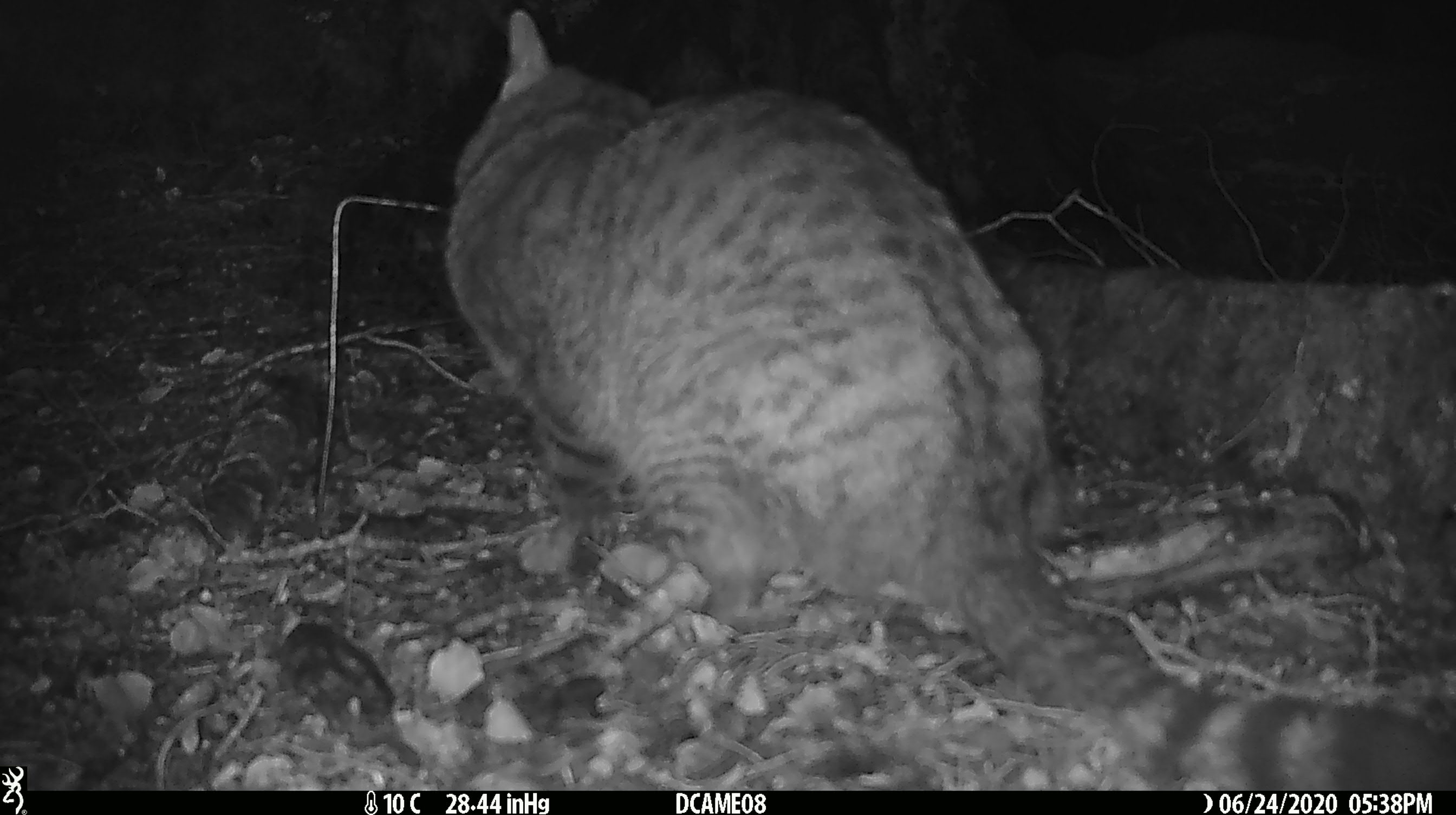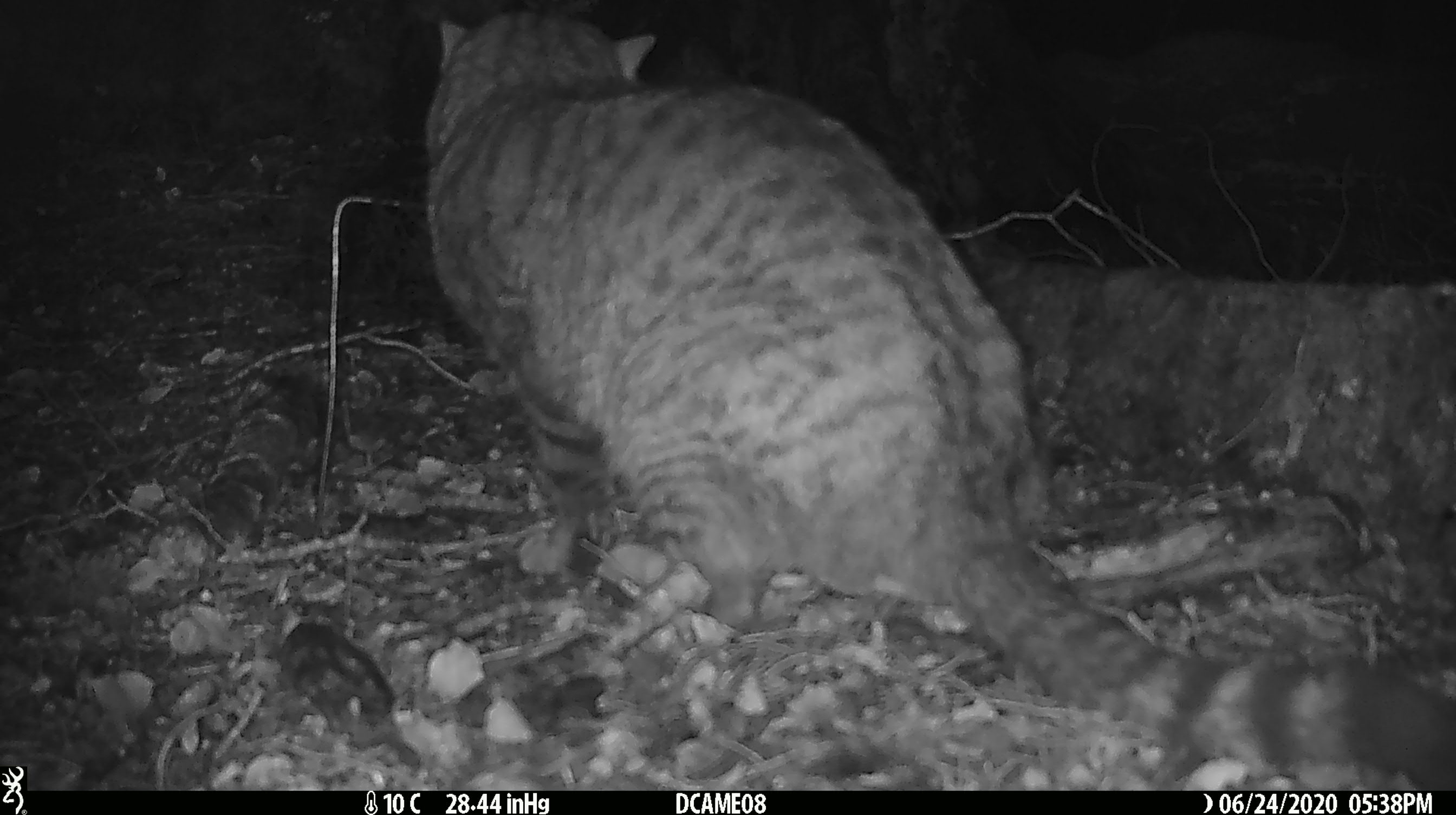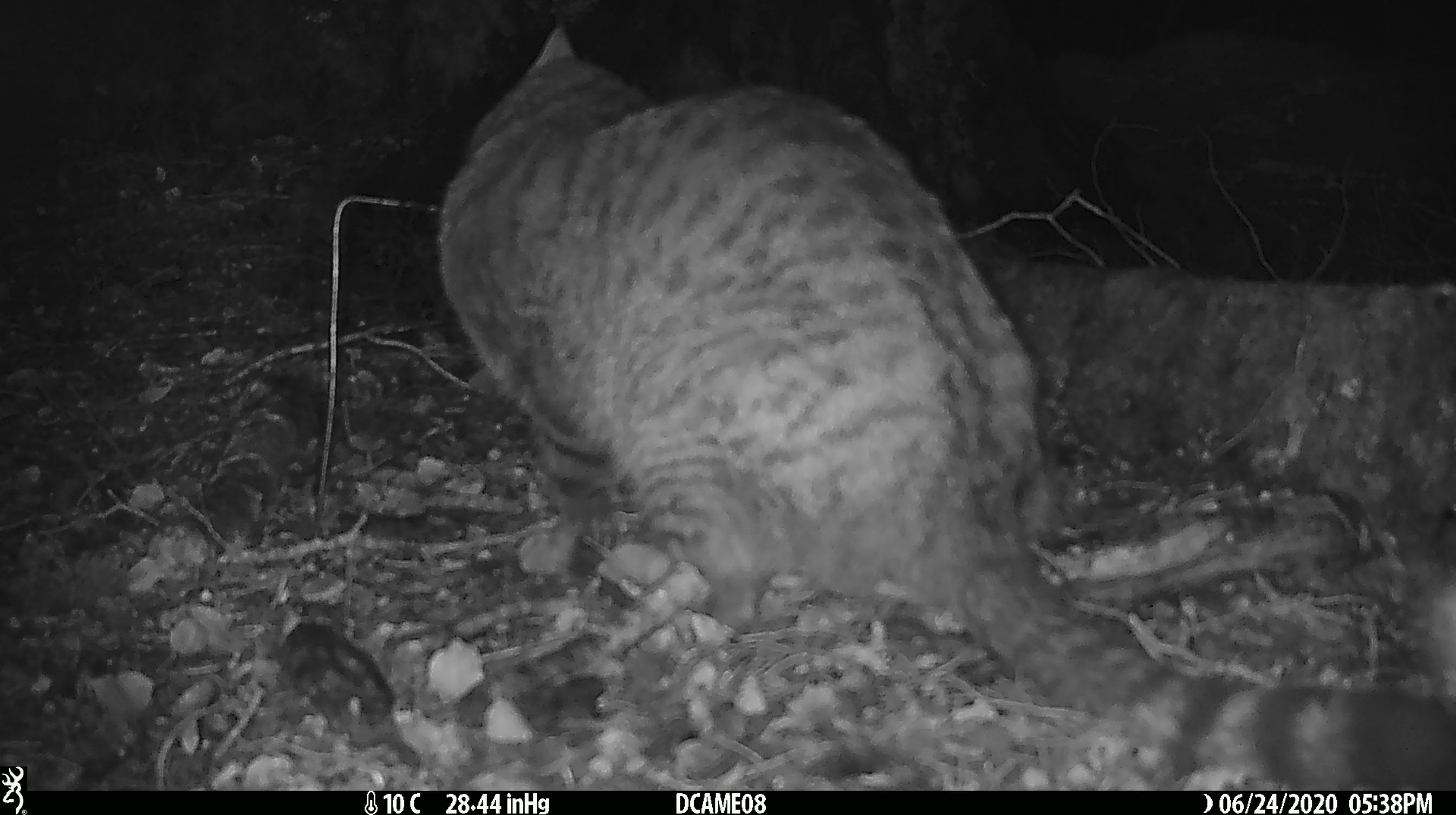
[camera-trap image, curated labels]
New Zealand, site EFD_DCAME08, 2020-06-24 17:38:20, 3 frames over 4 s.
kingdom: Animalia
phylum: Chordata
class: Mammalia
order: Carnivora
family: Felidae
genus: Felis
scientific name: Felis catus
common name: domestic cat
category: cat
Cat (domestic cat) (Felis catus).